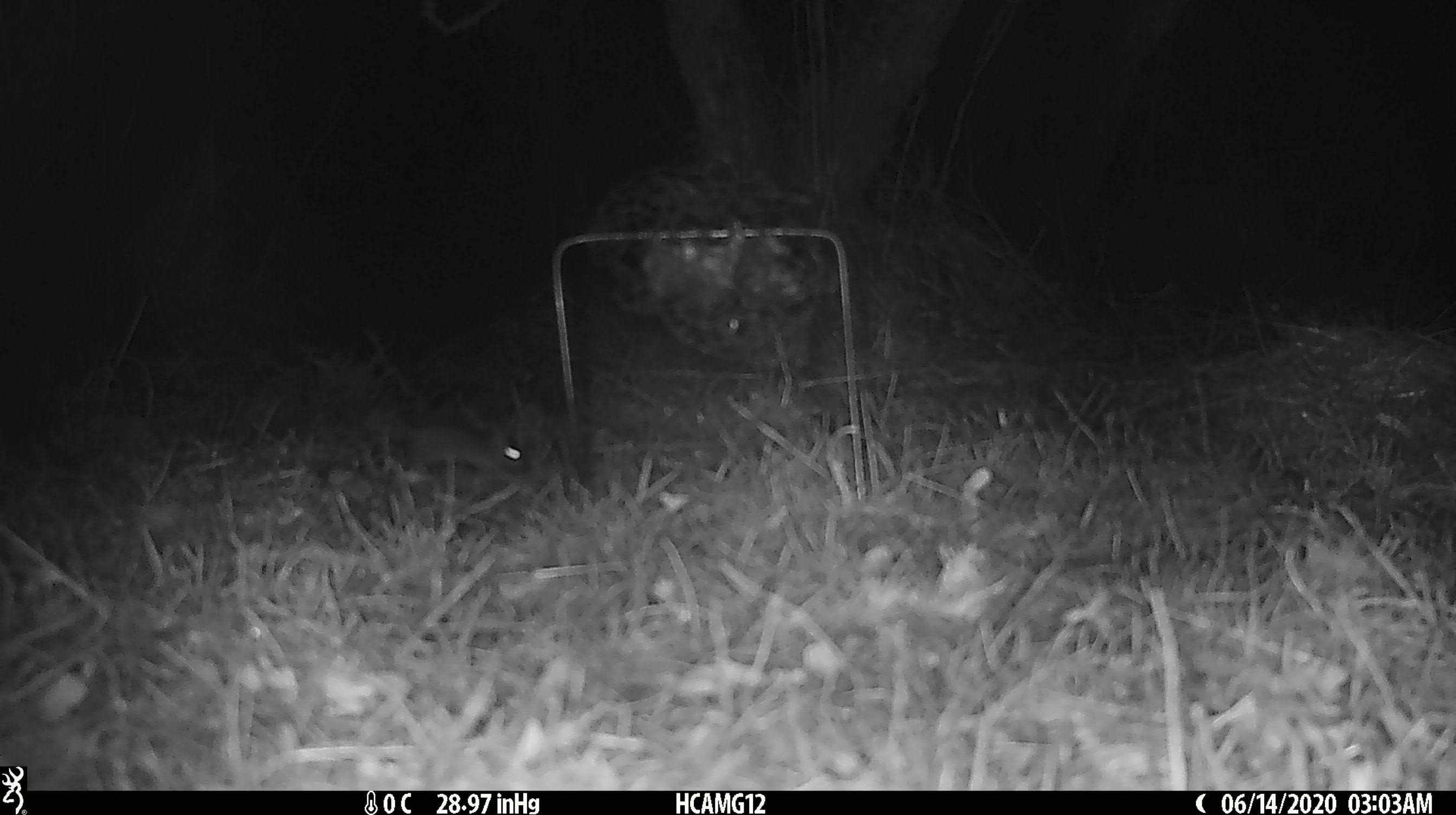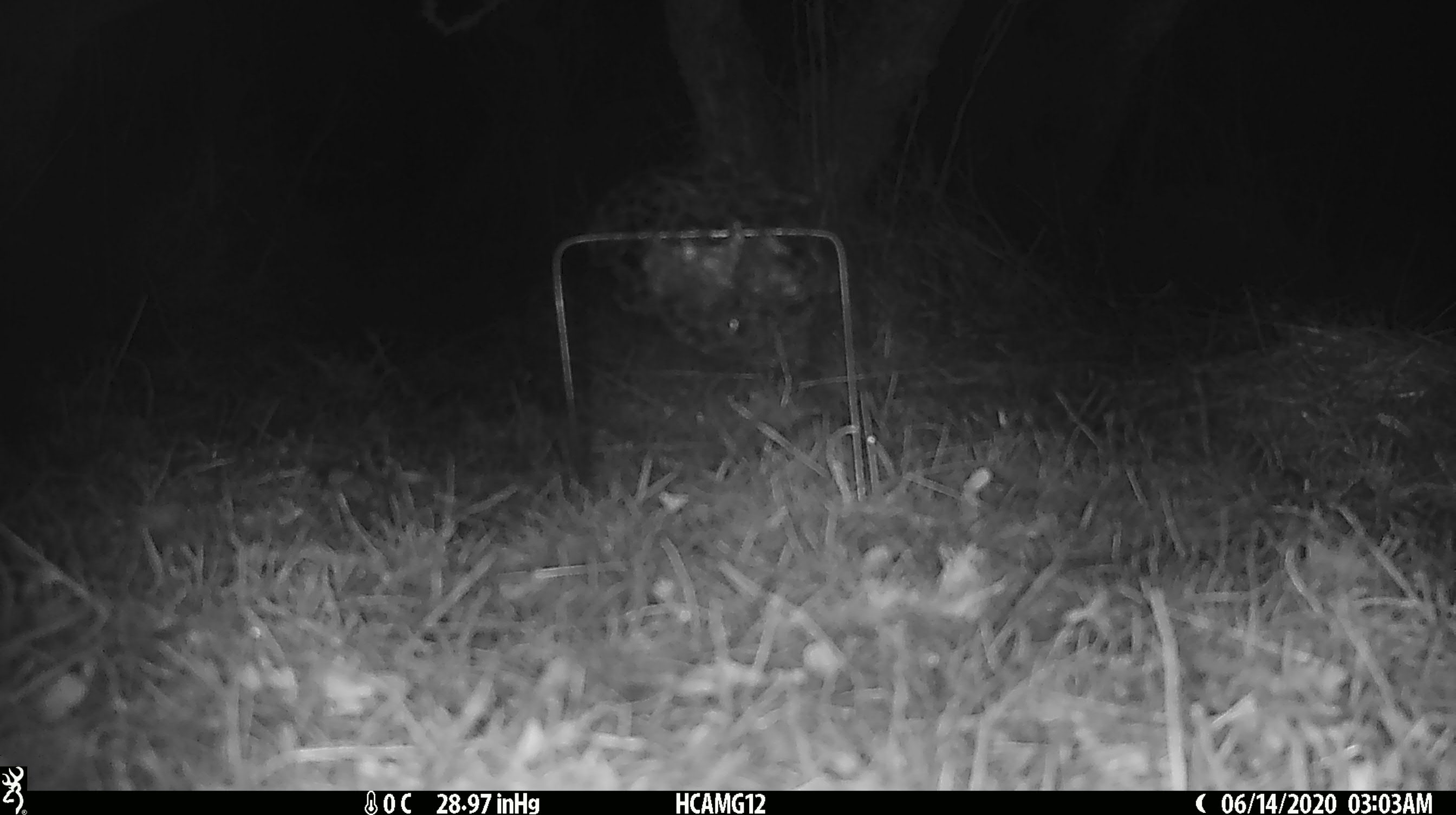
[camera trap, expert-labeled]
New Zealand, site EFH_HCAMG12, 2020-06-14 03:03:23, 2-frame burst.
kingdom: Animalia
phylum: Chordata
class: Mammalia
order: Rodentia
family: Muridae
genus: Mus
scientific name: Mus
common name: mouse